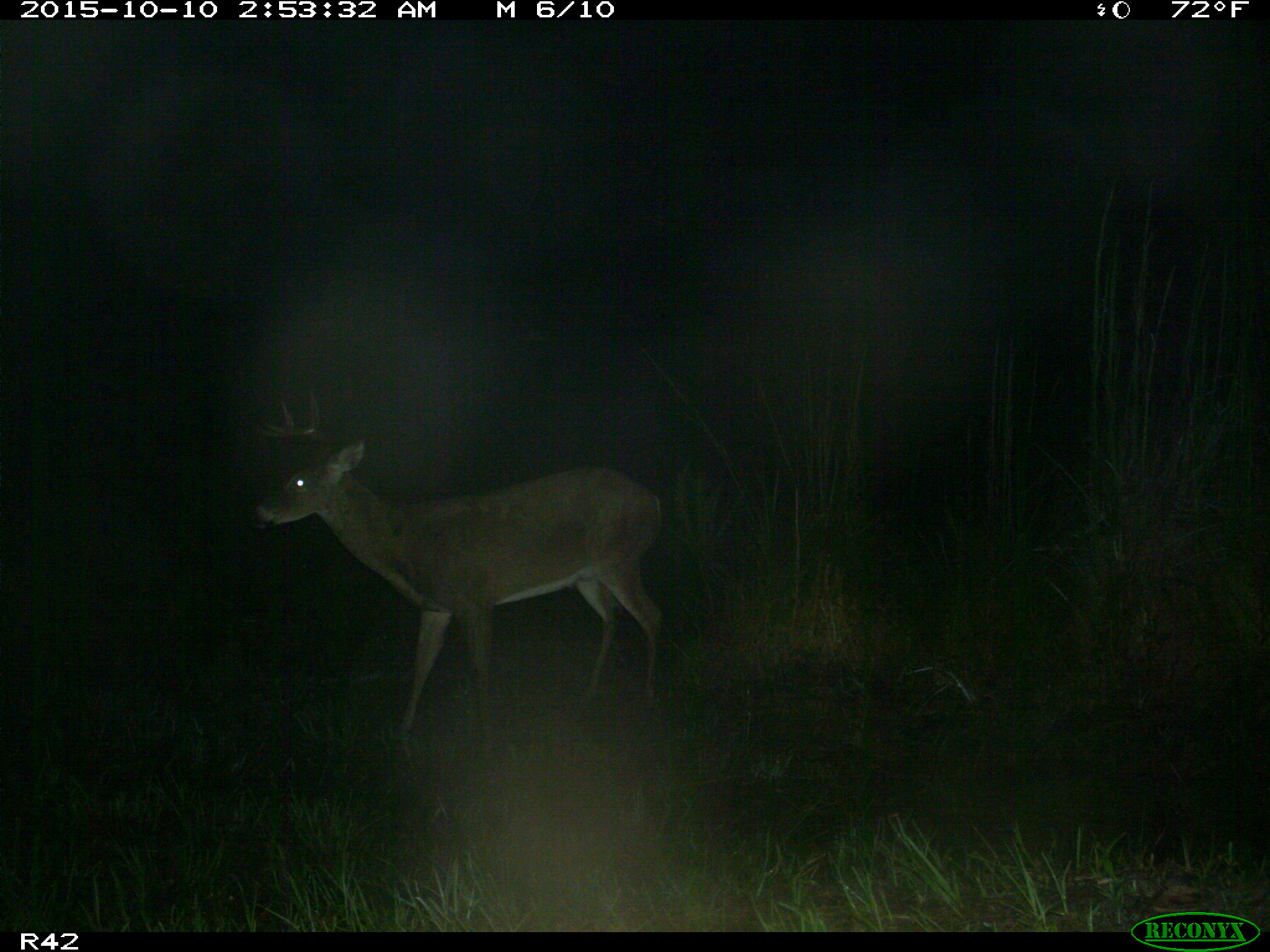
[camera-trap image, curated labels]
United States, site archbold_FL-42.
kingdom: Animalia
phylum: Chordata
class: Mammalia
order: Artiodactyla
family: Cervidae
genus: Odocoileus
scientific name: Odocoileus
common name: deer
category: unidentified deer